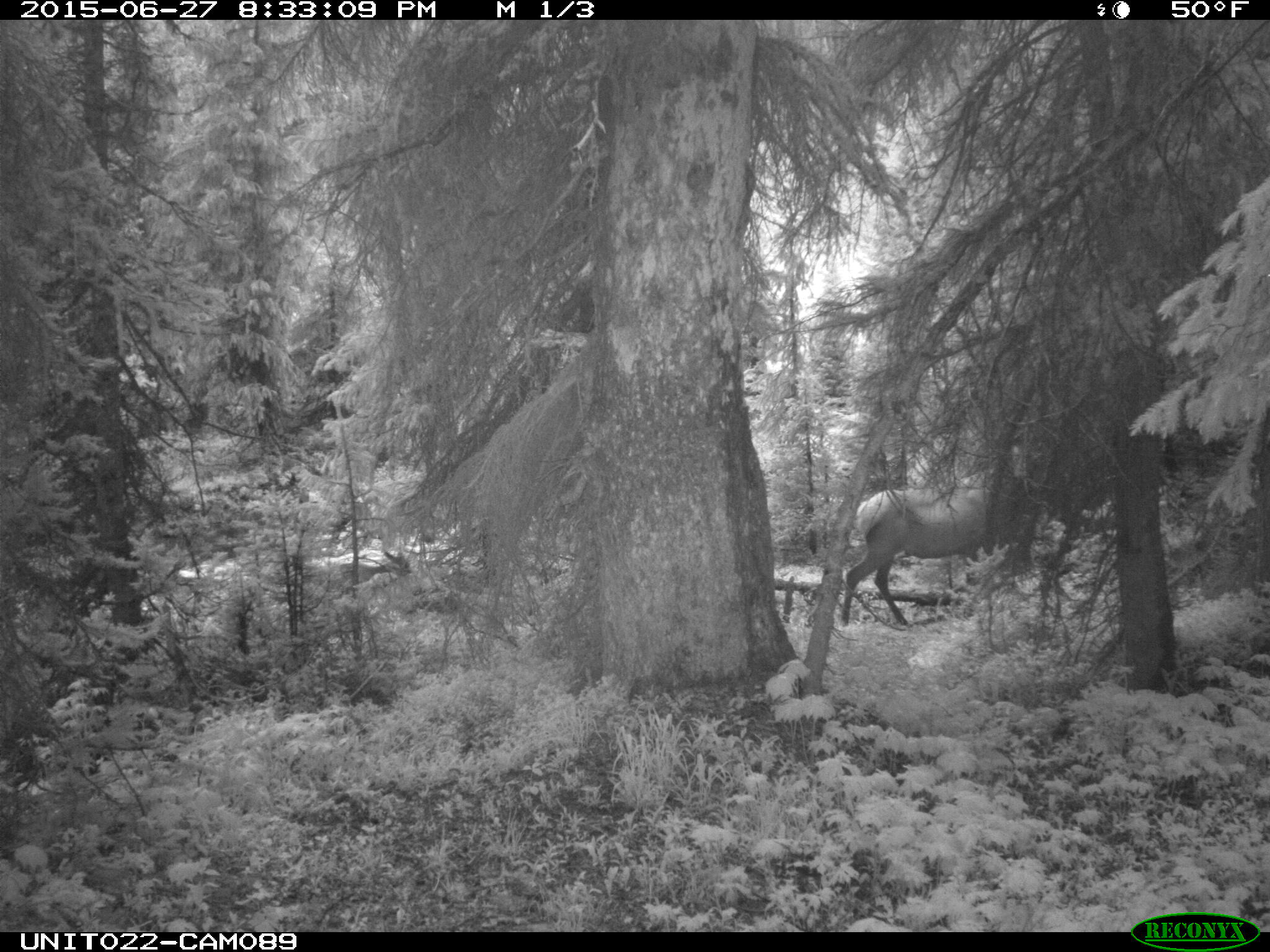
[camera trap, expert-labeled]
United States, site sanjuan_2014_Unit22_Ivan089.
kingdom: Animalia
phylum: Chordata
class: Mammalia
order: Artiodactyla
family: Cervidae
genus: Cervus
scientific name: Cervus elaphus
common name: red deer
Cervus elaphus (red deer).